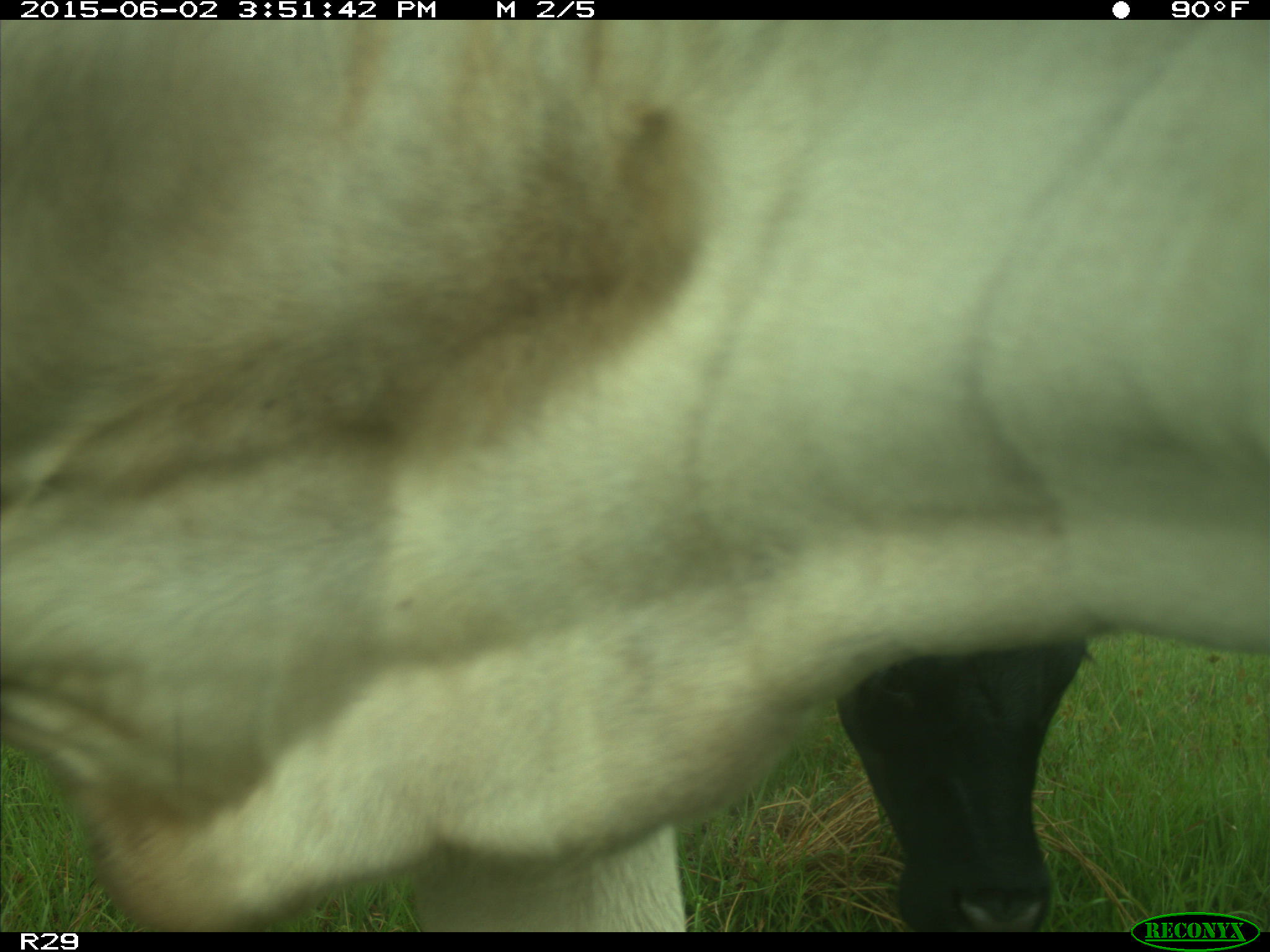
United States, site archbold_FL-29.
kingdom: Animalia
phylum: Chordata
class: Mammalia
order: Artiodactyla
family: Bovidae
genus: Bos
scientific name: Bos taurus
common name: domestic cow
Bos taurus (domestic cow).